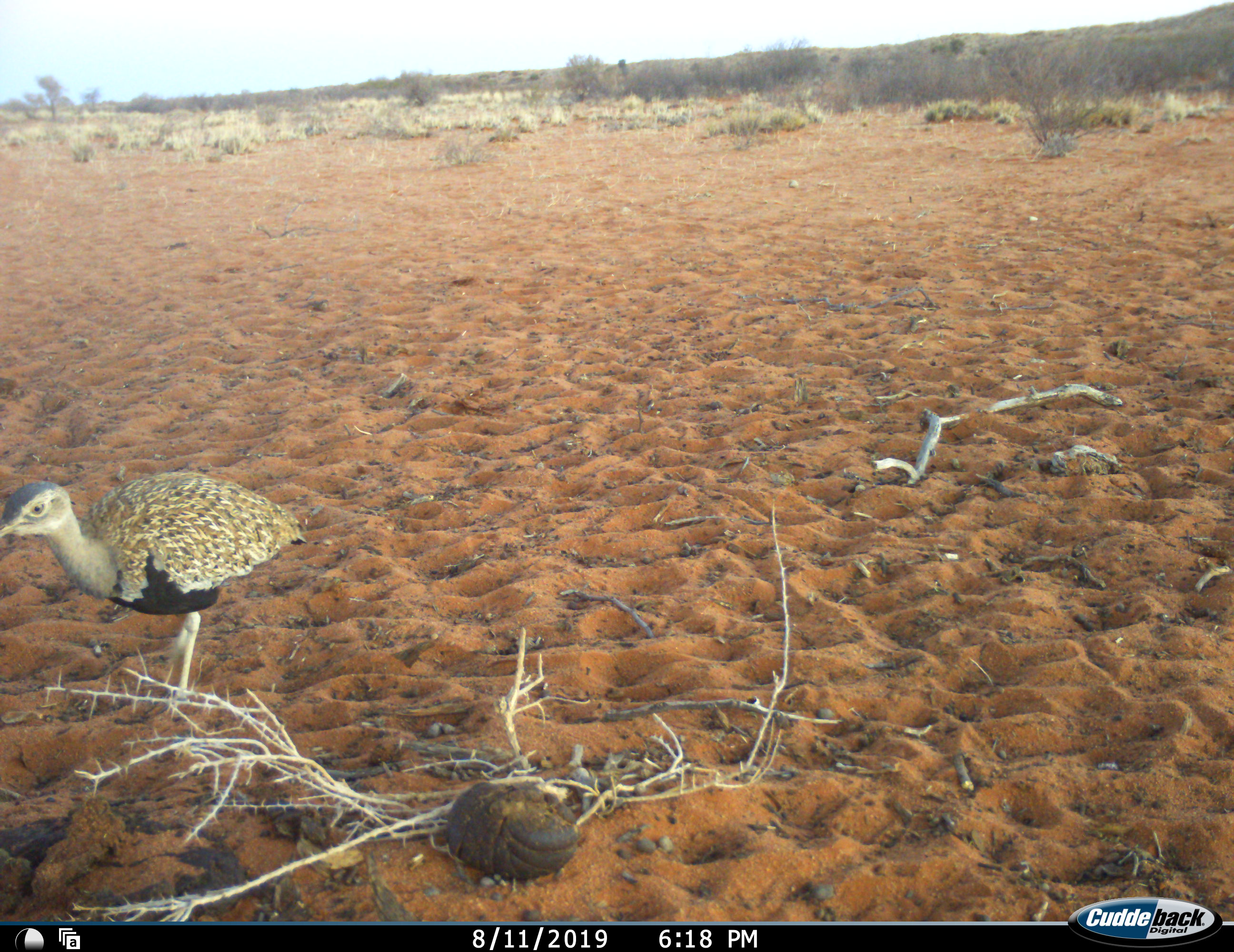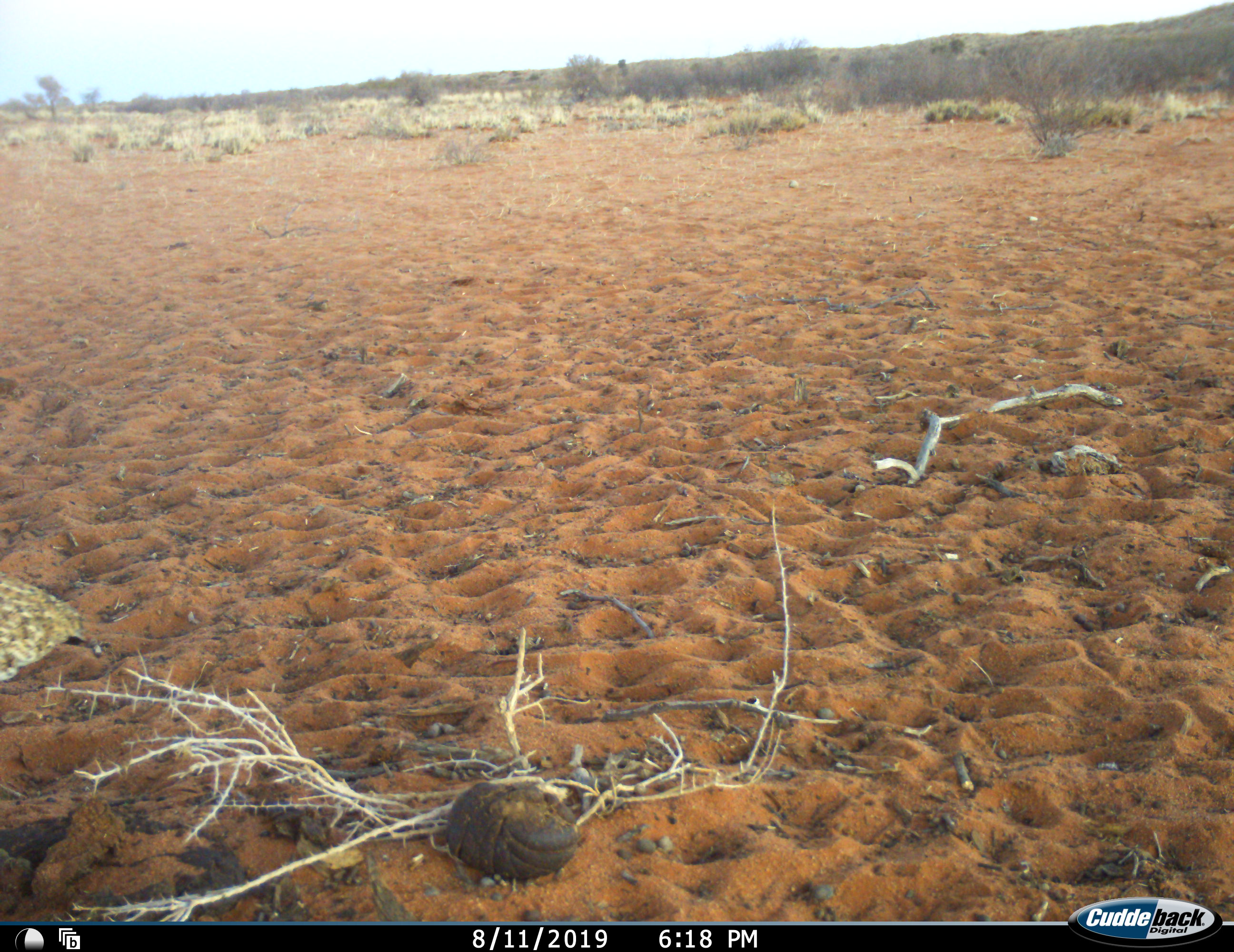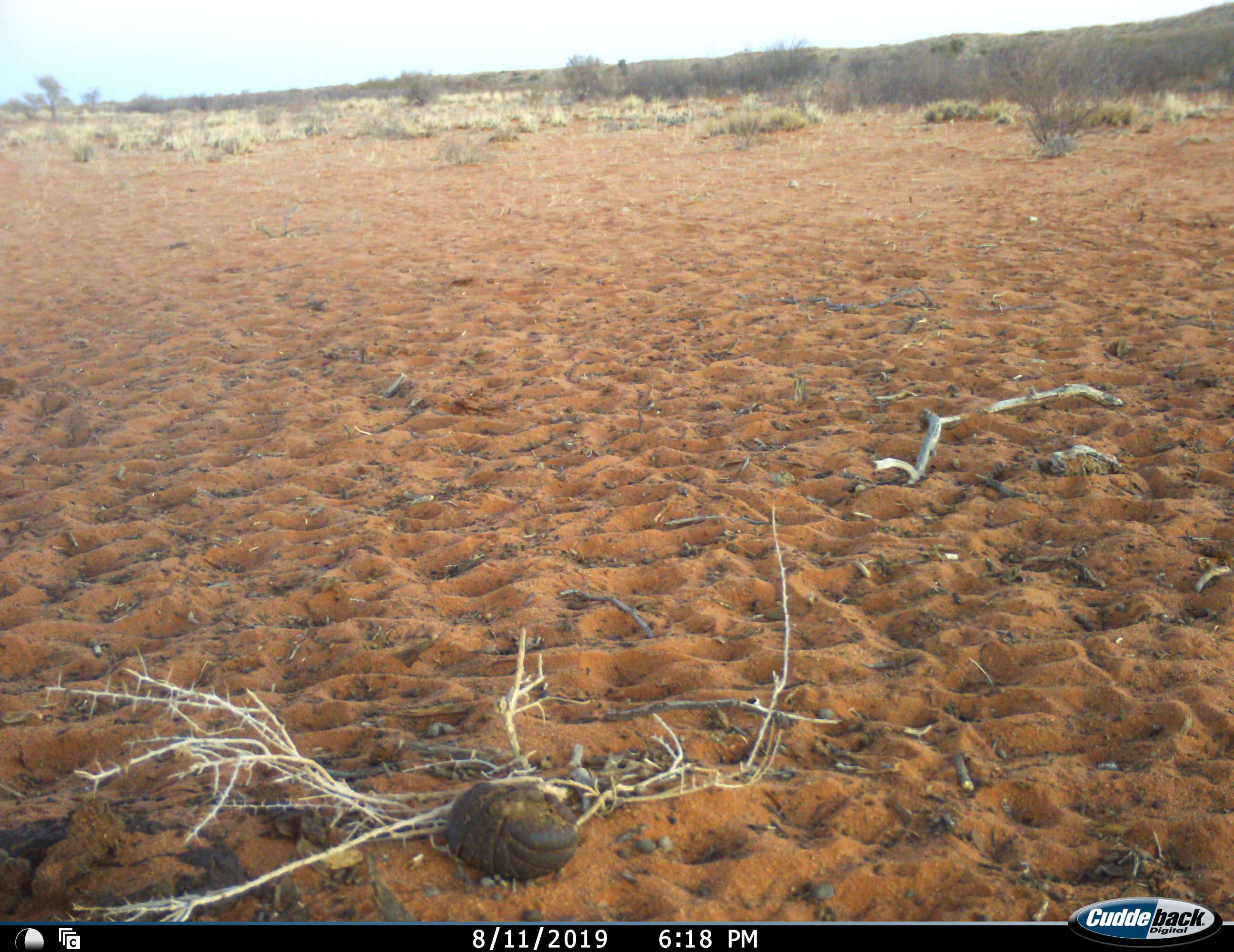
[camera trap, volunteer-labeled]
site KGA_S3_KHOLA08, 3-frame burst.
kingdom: Animalia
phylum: Chordata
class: Aves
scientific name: Aves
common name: bird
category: birdother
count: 1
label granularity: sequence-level